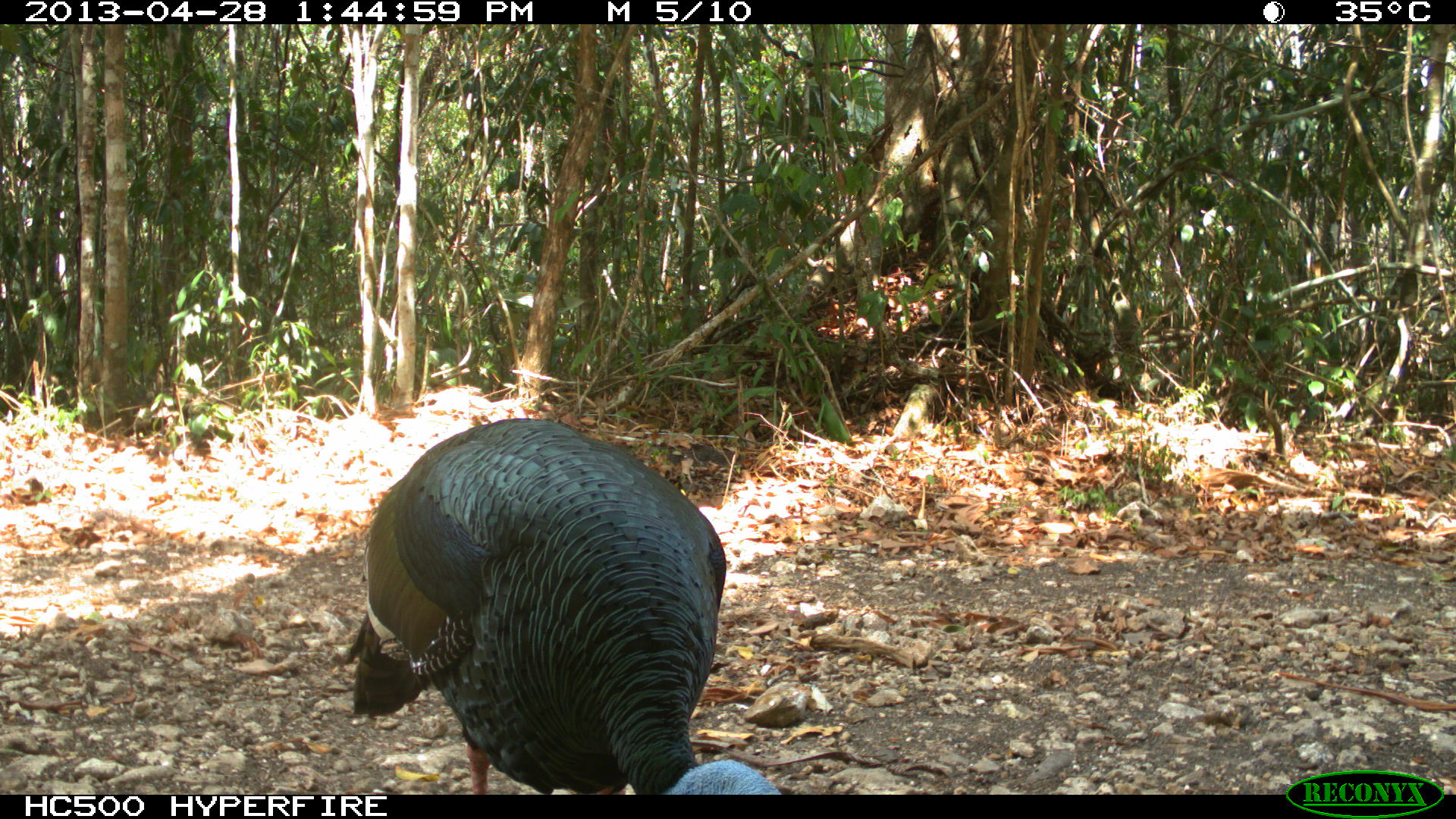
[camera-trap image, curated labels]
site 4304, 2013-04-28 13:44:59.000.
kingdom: Animalia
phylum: Chordata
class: Aves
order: Galliformes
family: Phasianidae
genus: Meleagris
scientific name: Meleagris ocellata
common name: ocellated turkey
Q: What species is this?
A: Meleagris ocellata (ocellated turkey).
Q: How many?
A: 1.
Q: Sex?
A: Male.